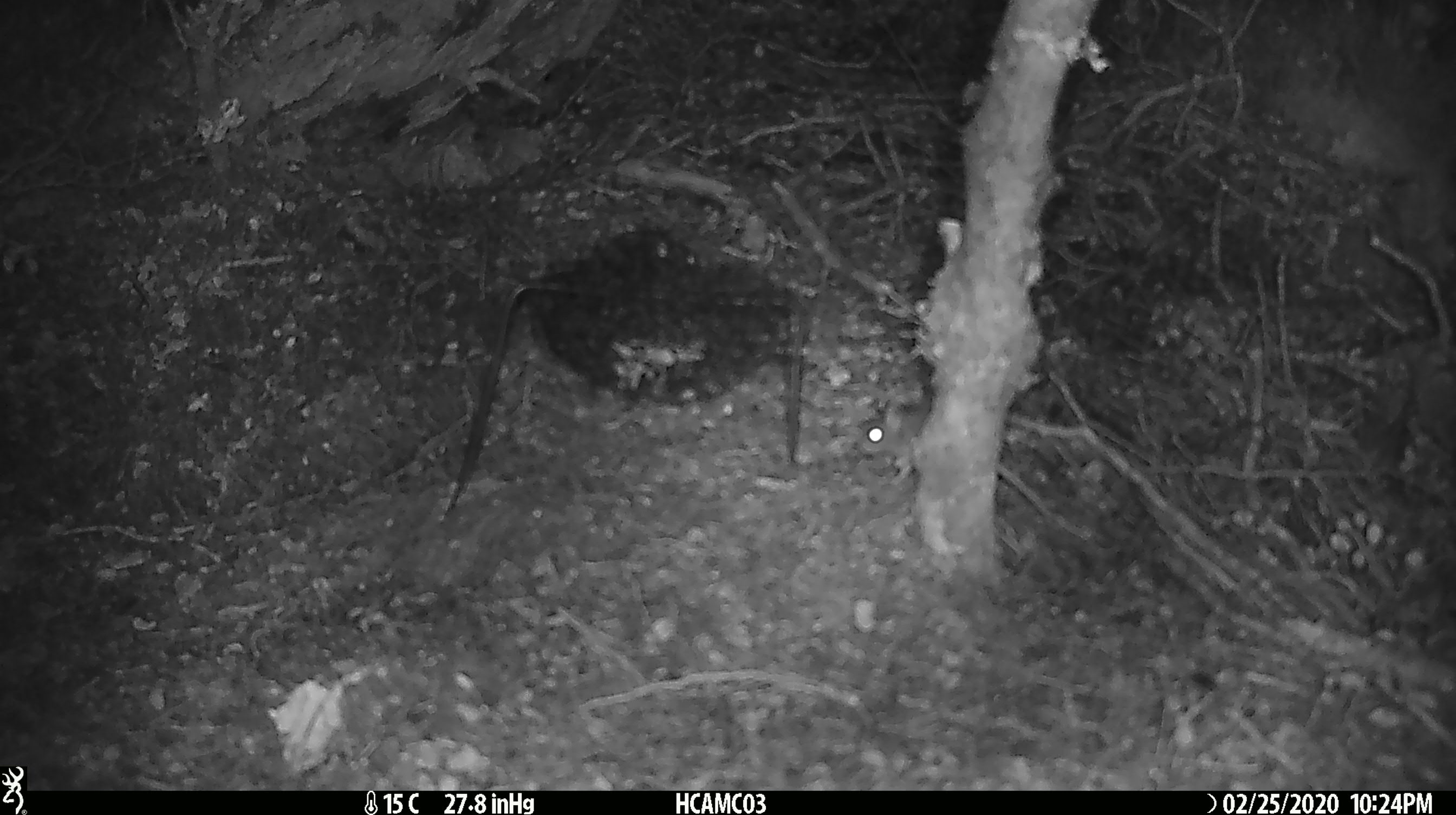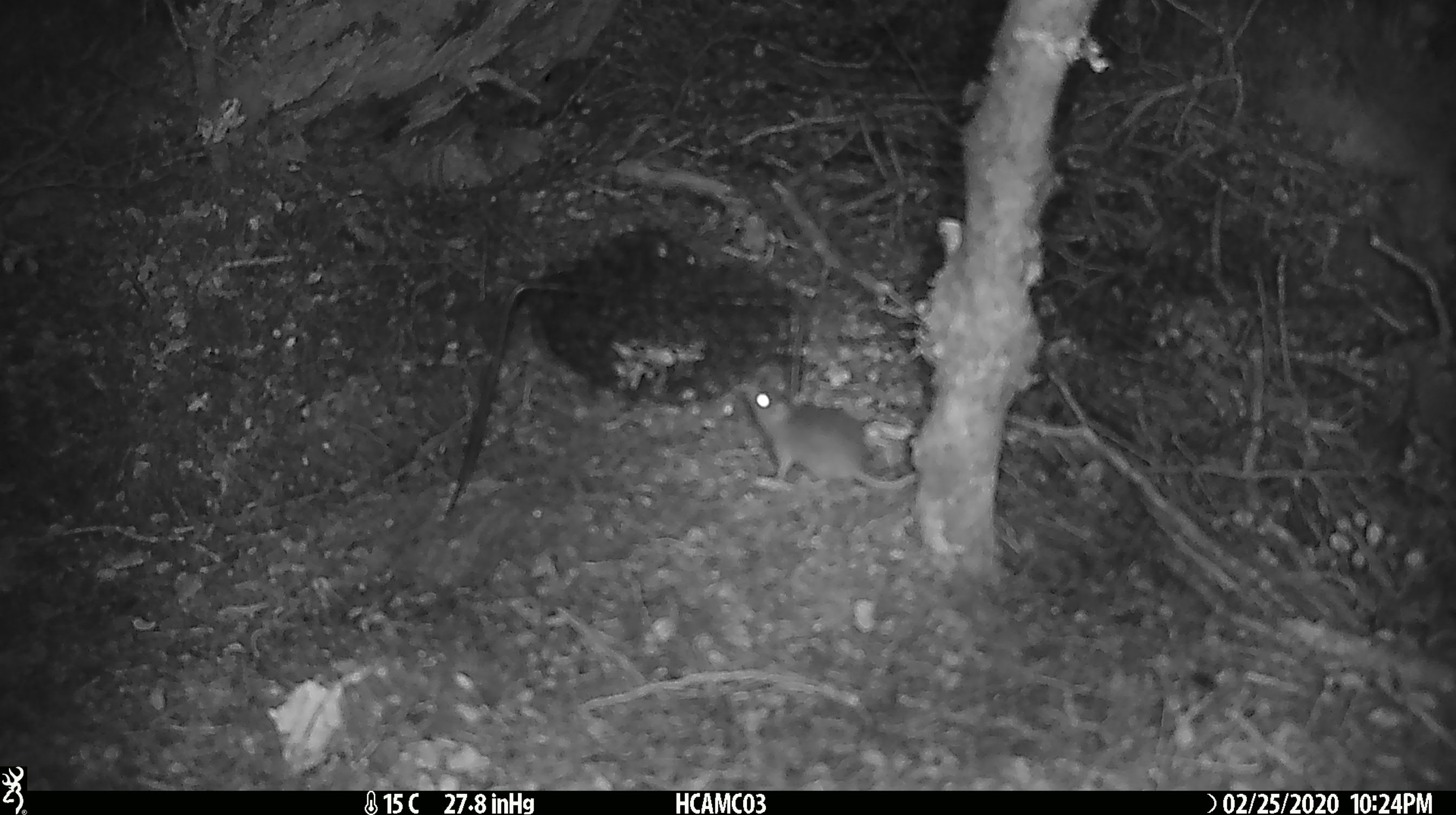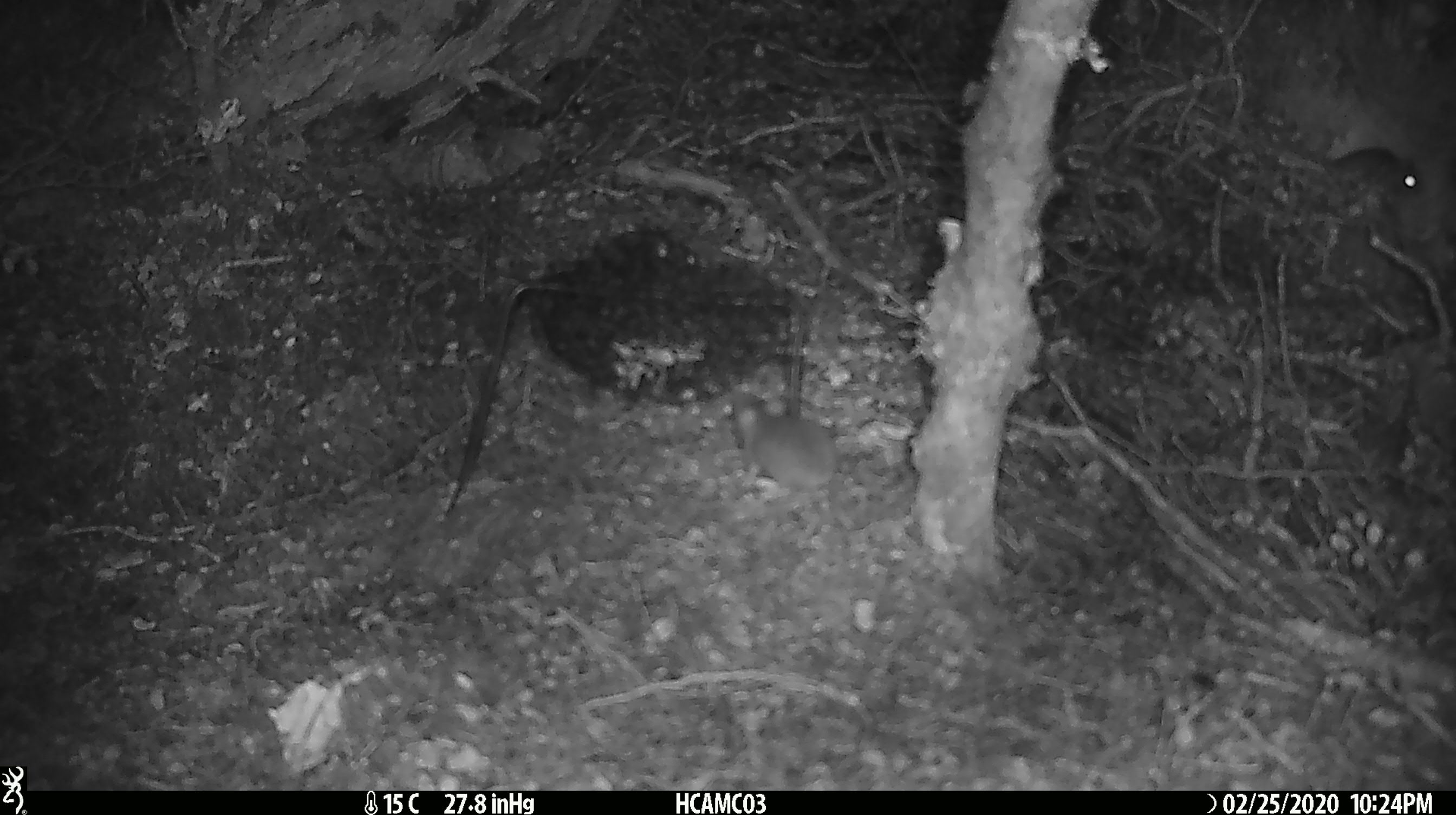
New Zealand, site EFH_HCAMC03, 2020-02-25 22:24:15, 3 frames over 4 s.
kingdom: Animalia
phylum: Chordata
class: Mammalia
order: Rodentia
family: Muridae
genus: Mus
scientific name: Mus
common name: mouse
Mouse (Mus).